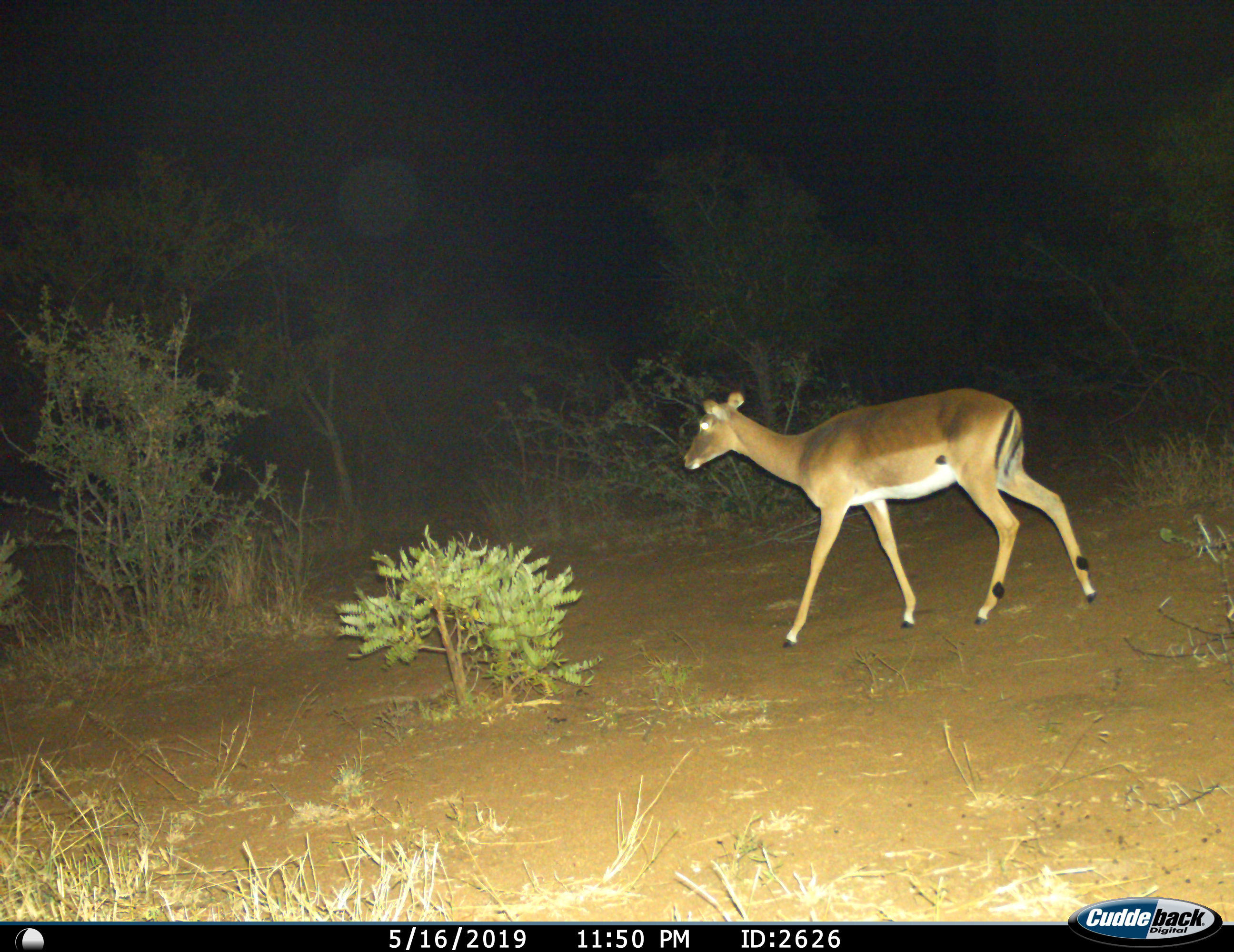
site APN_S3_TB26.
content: unidentified animal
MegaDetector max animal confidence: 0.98